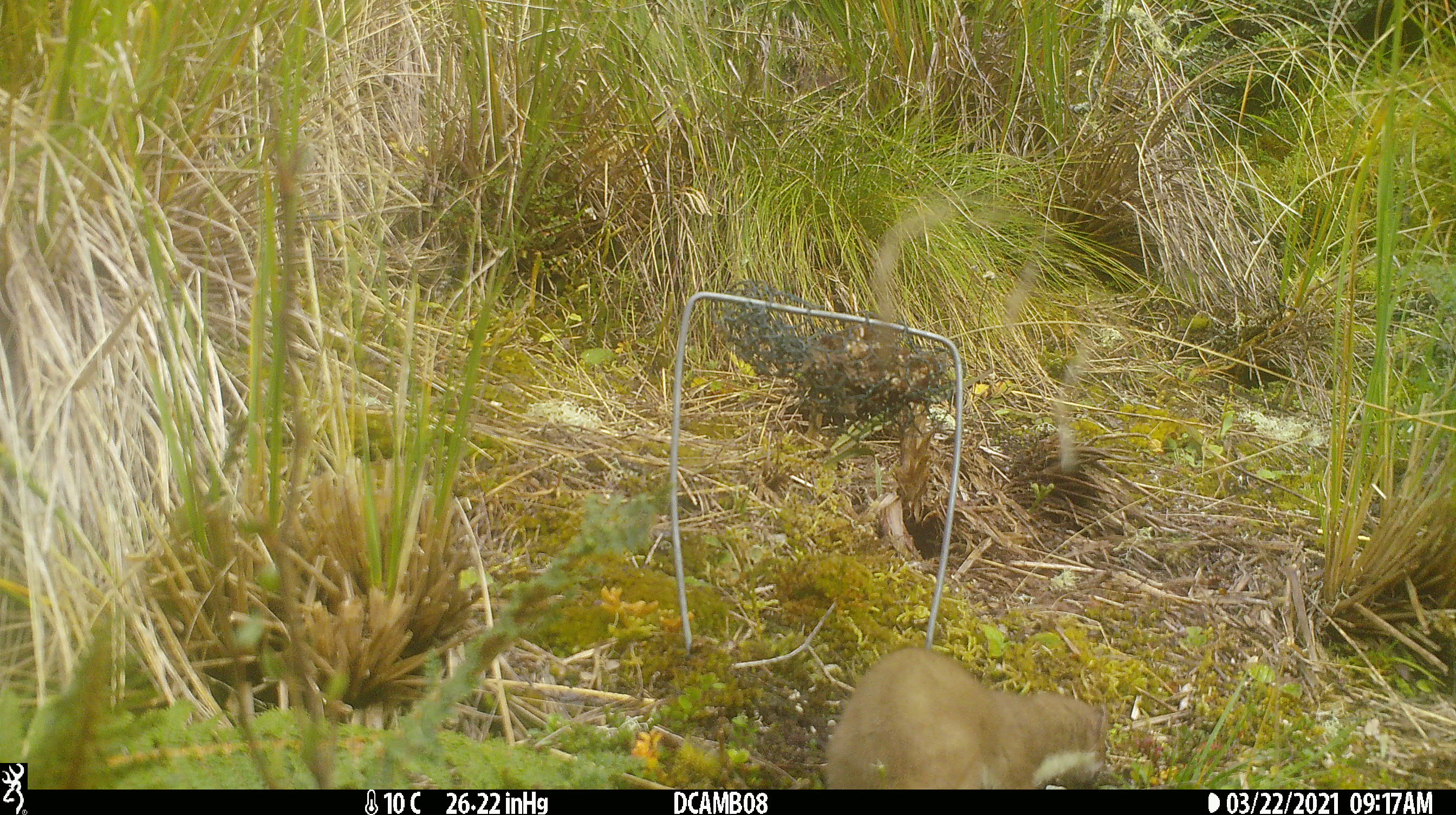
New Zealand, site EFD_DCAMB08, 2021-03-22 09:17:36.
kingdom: Animalia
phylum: Chordata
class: Mammalia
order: Carnivora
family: Mustelidae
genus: Mustela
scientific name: Mustela erminea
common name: stoat